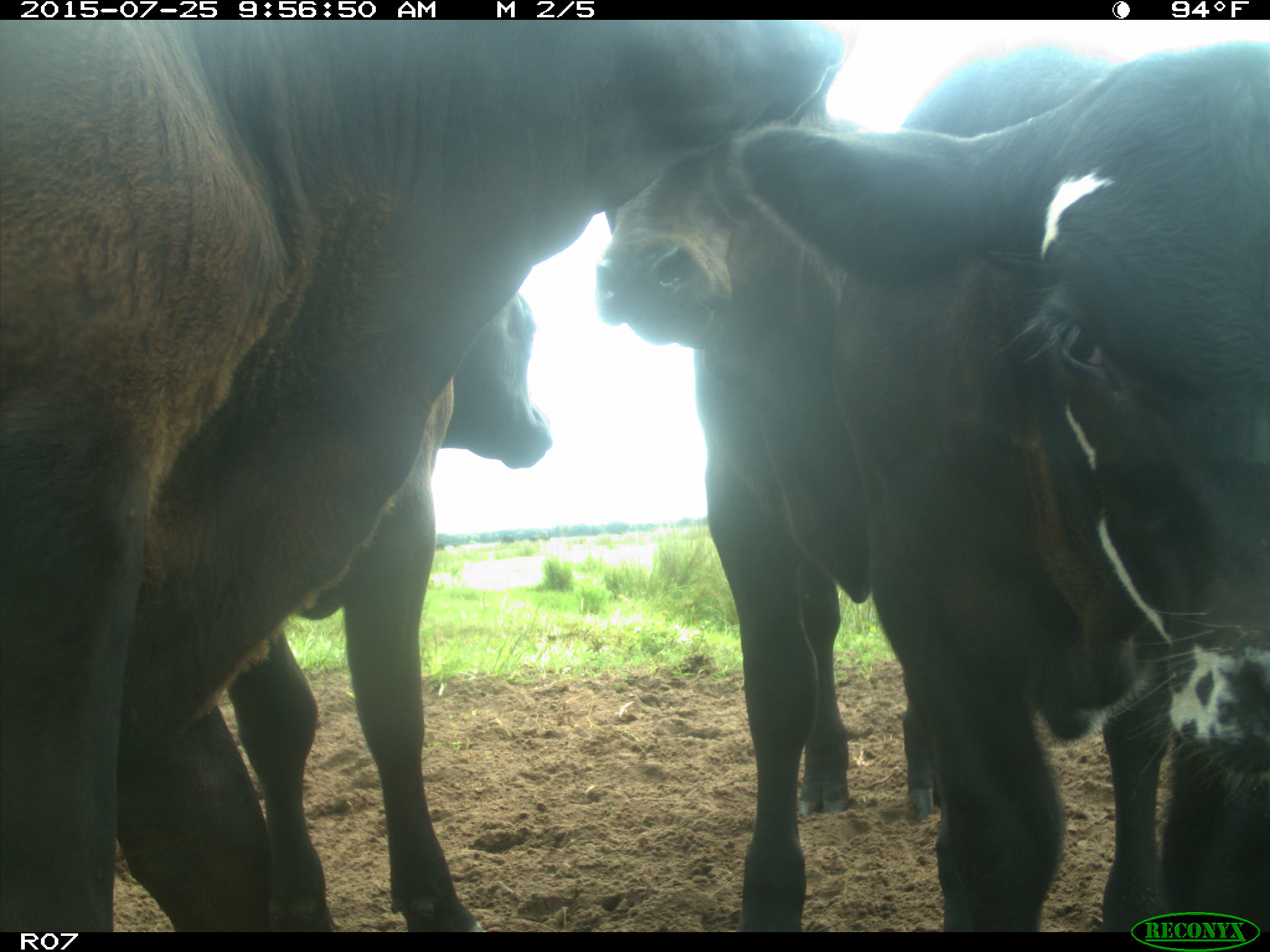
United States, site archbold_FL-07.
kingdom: Animalia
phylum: Chordata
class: Mammalia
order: Artiodactyla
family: Bovidae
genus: Bos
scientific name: Bos taurus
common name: domestic cow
Bos taurus (domestic cow).